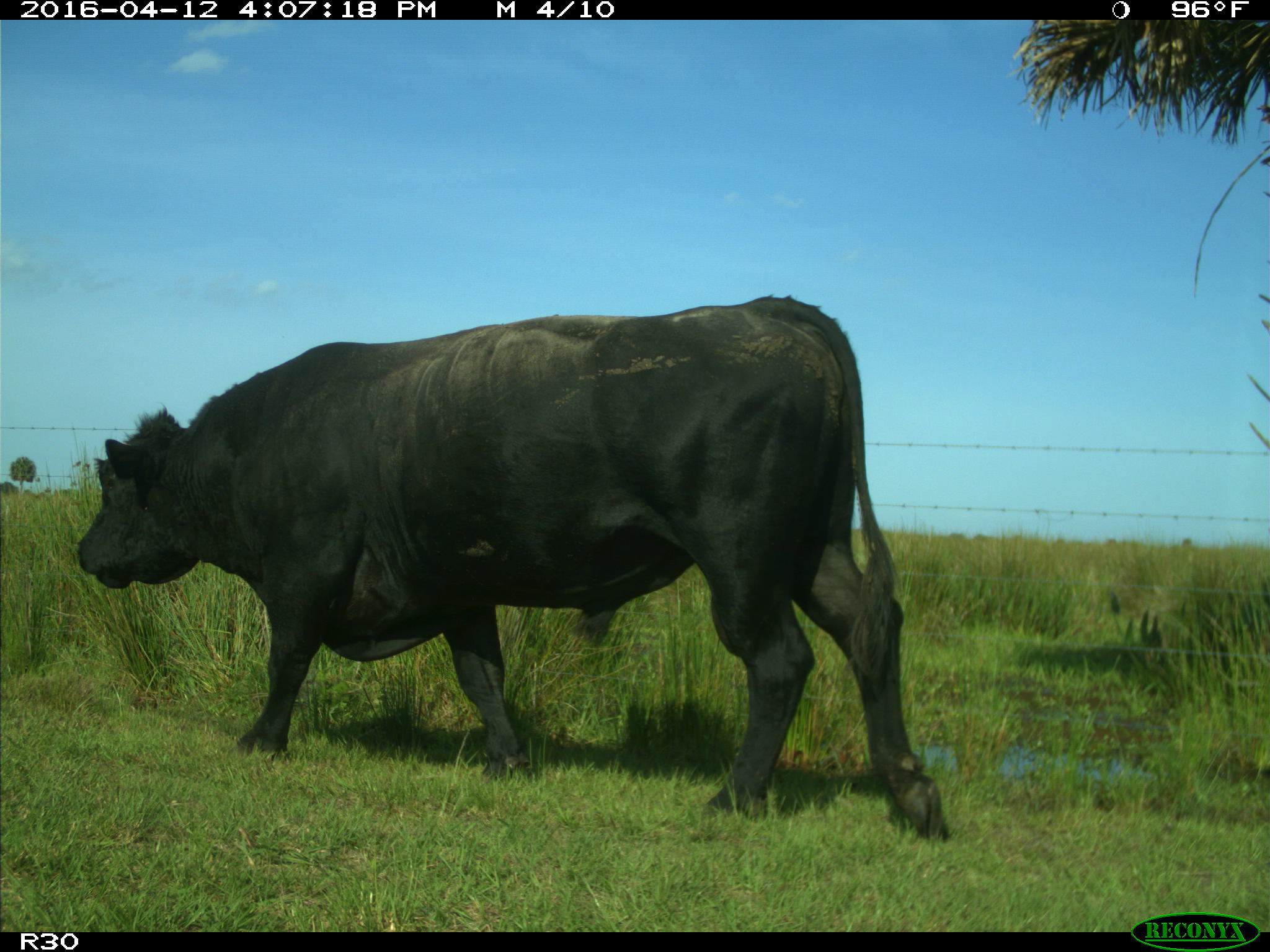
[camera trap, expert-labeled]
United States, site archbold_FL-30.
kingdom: Animalia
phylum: Chordata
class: Mammalia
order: Artiodactyla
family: Bovidae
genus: Bos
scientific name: Bos taurus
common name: domestic cow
Bos taurus (domestic cow).